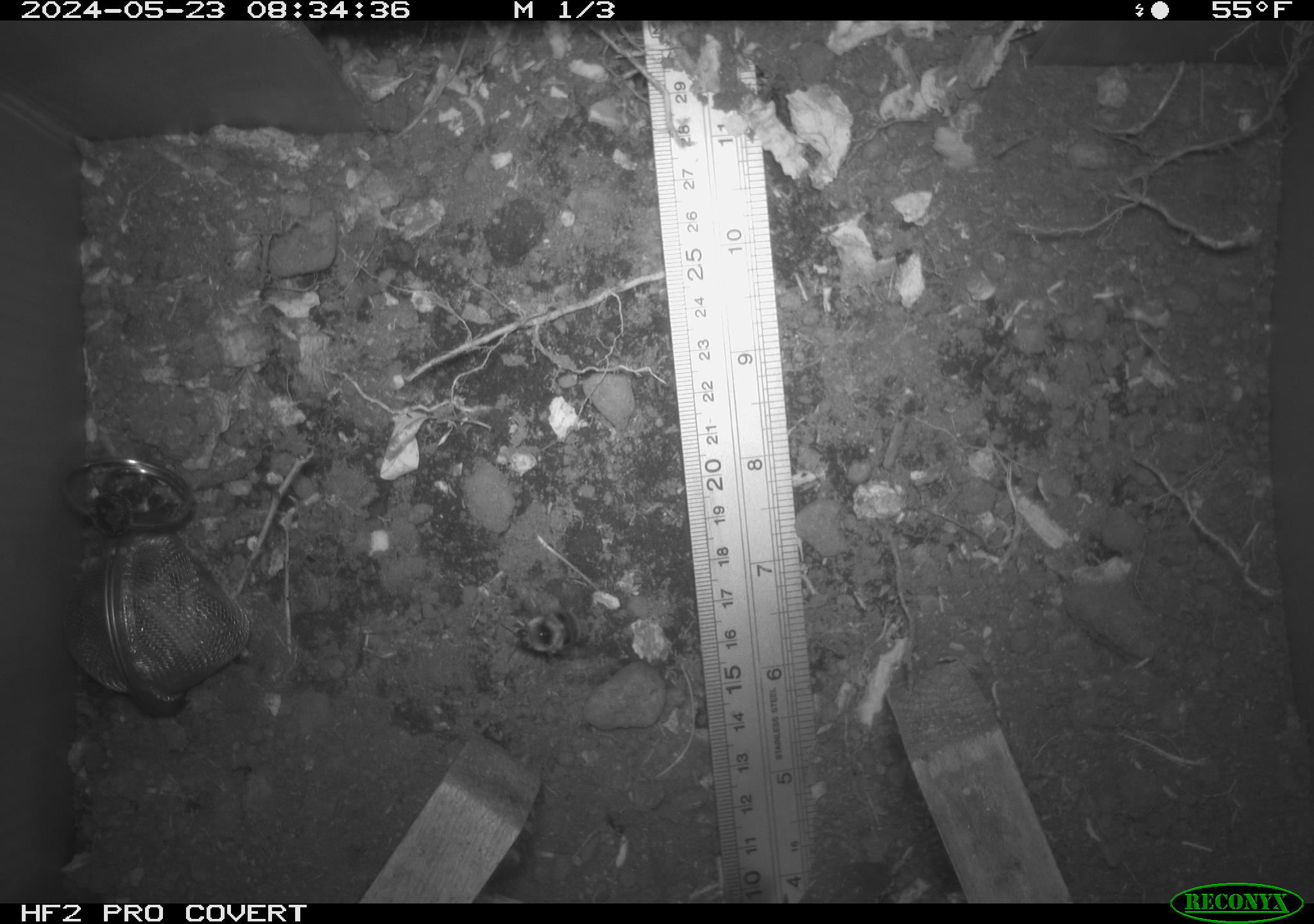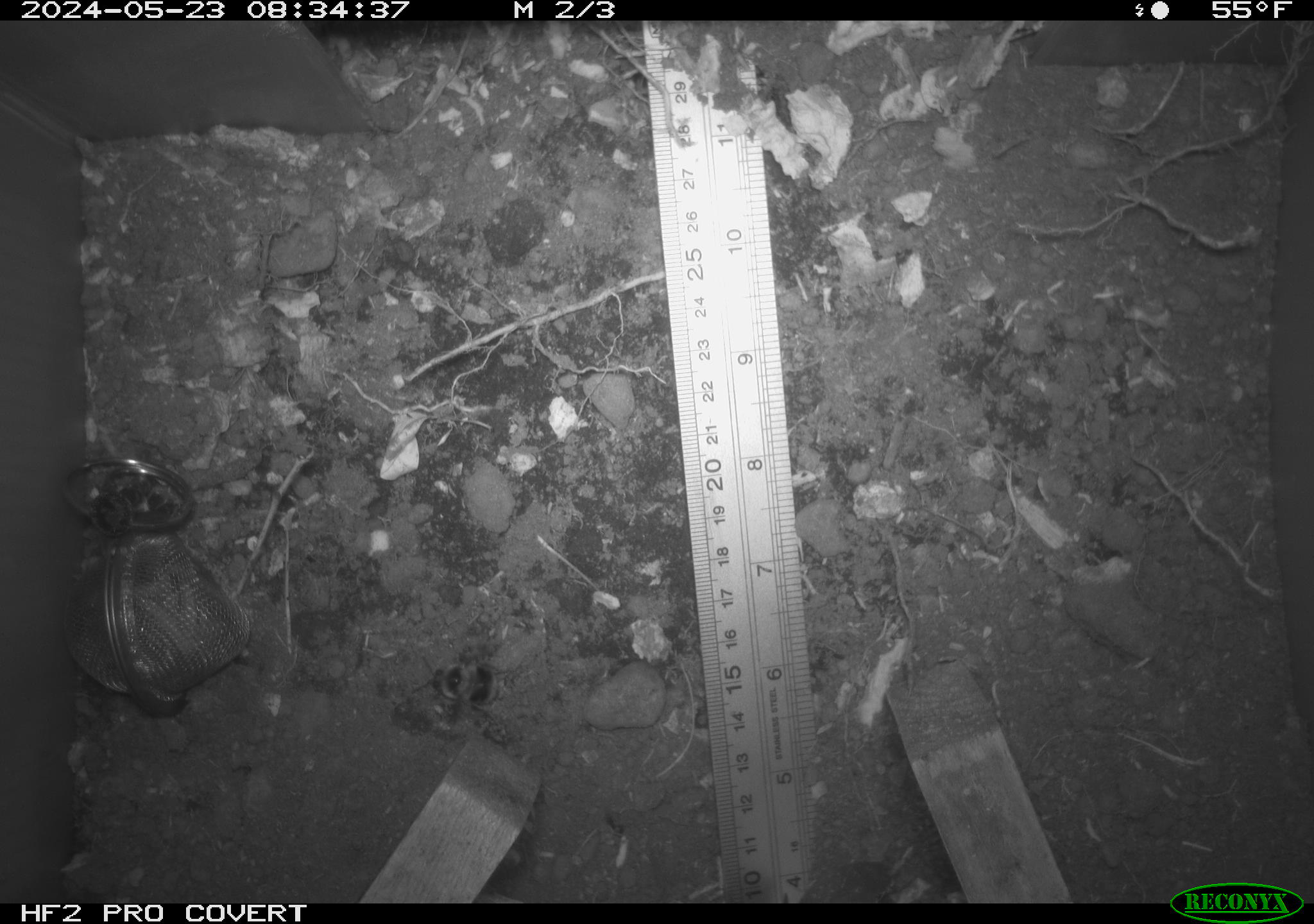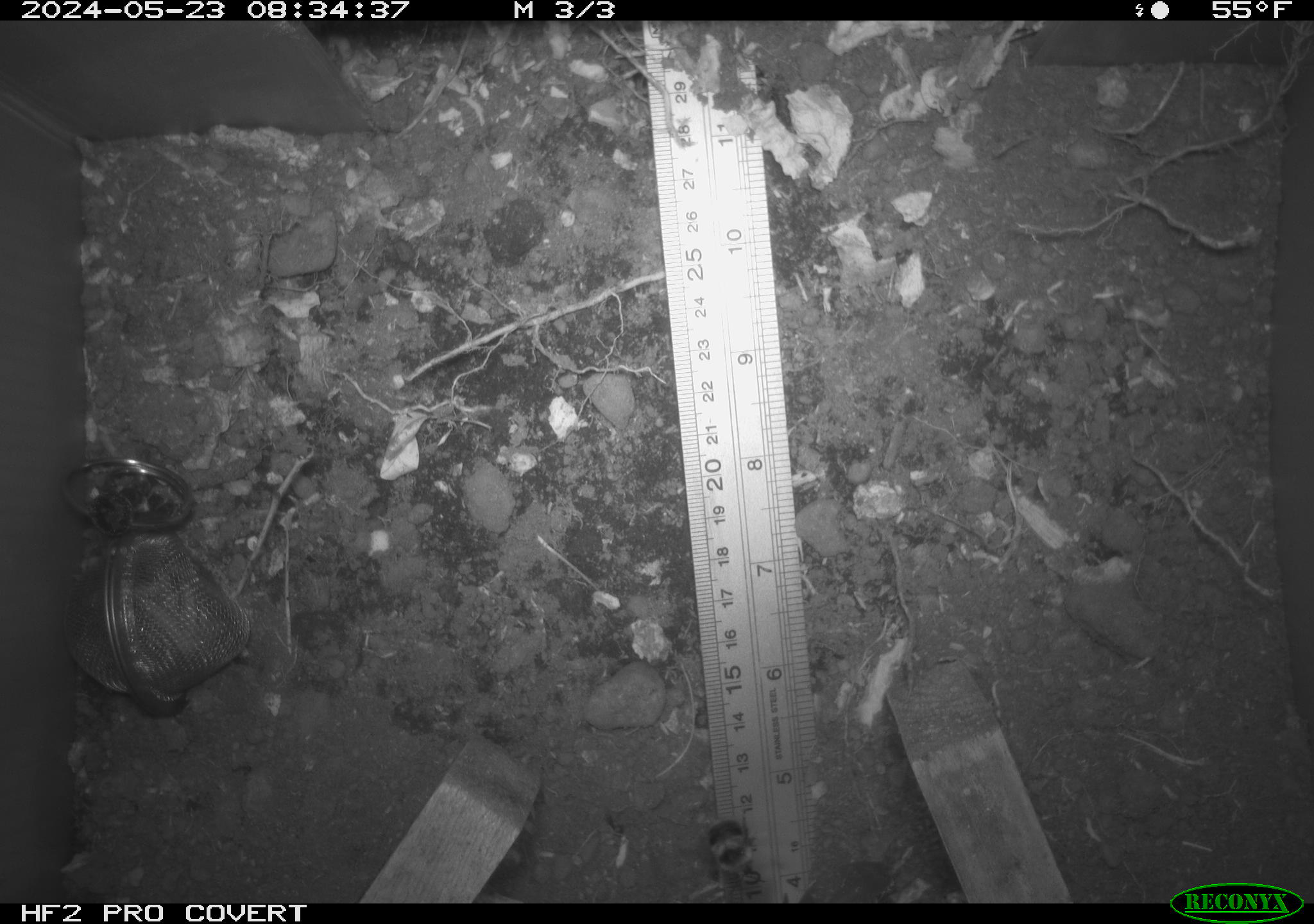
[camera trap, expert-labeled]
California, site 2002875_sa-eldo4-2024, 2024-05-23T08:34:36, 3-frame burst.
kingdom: Animalia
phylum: Arthropoda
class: Insecta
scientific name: Insecta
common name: insect